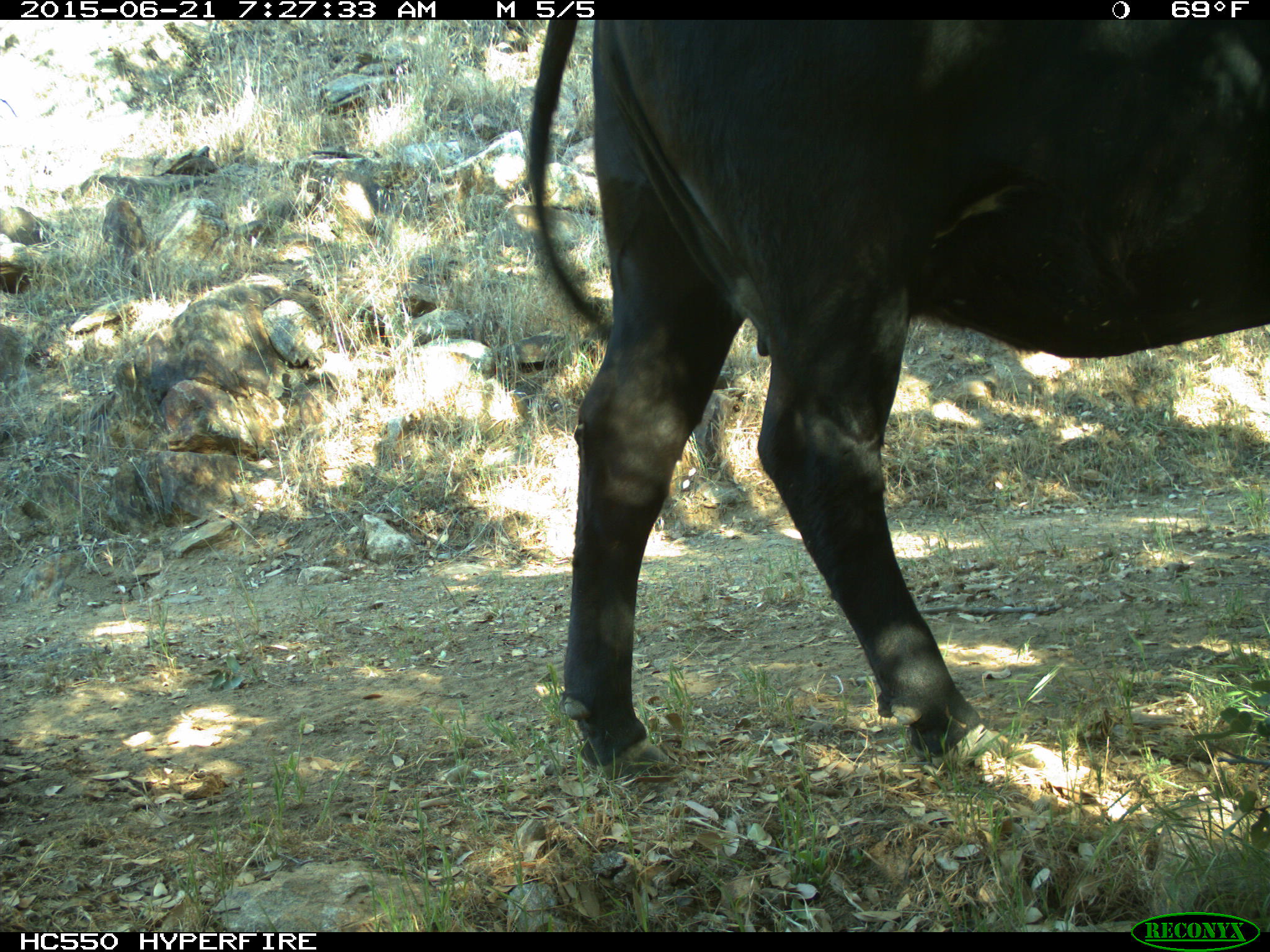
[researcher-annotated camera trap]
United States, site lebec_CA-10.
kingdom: Animalia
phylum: Chordata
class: Mammalia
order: Artiodactyla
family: Bovidae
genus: Bos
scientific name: Bos taurus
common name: domestic cow